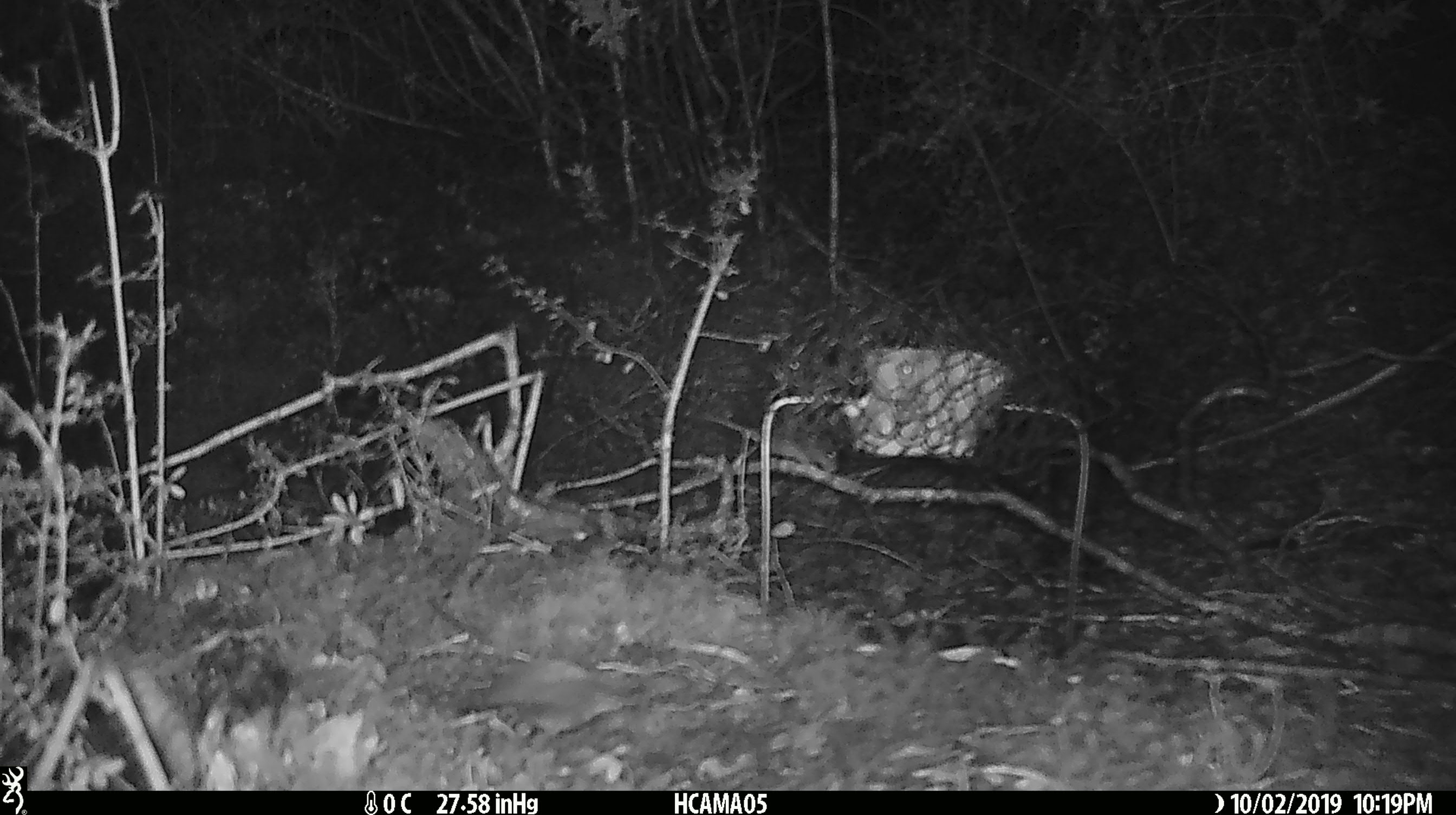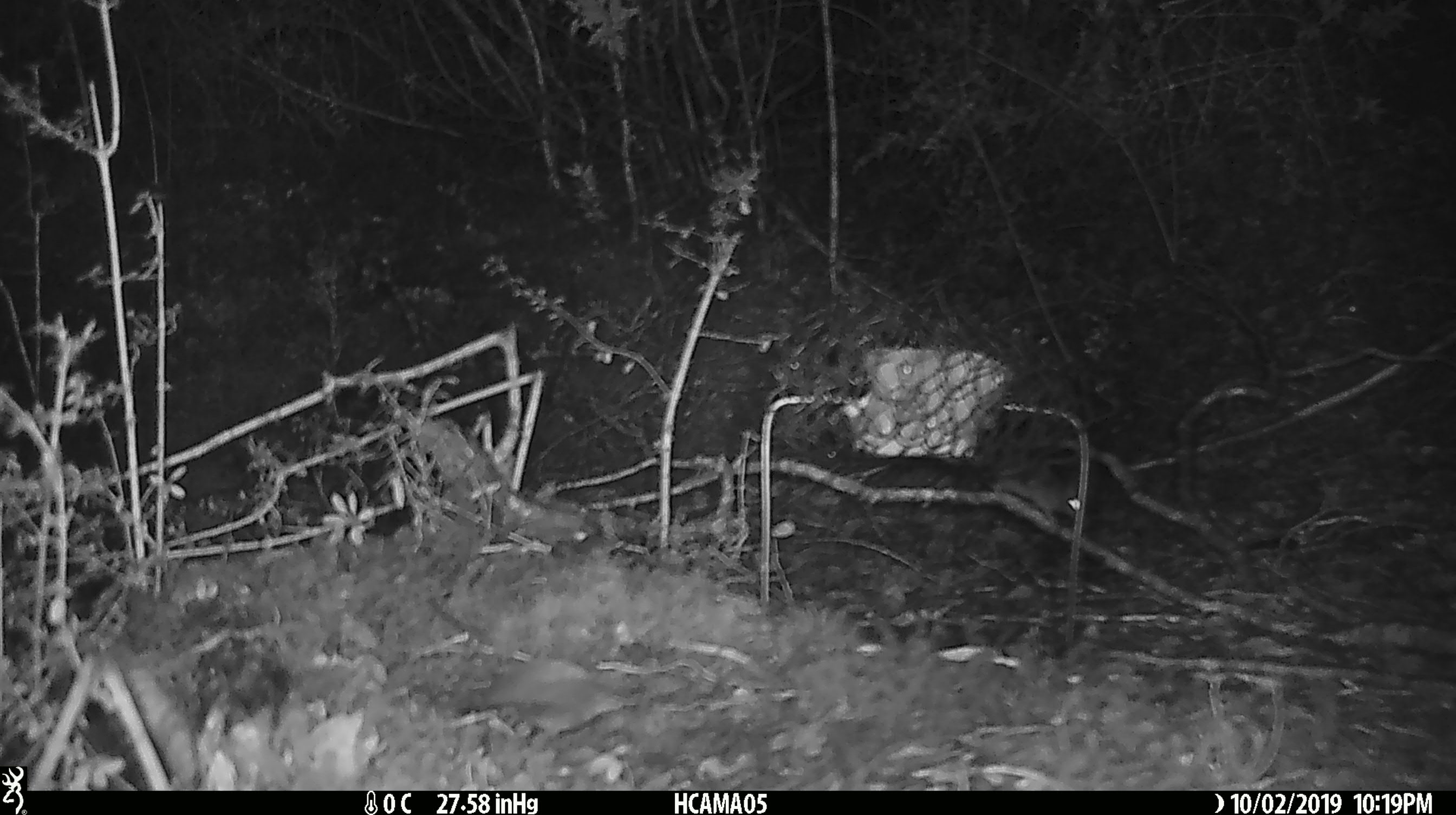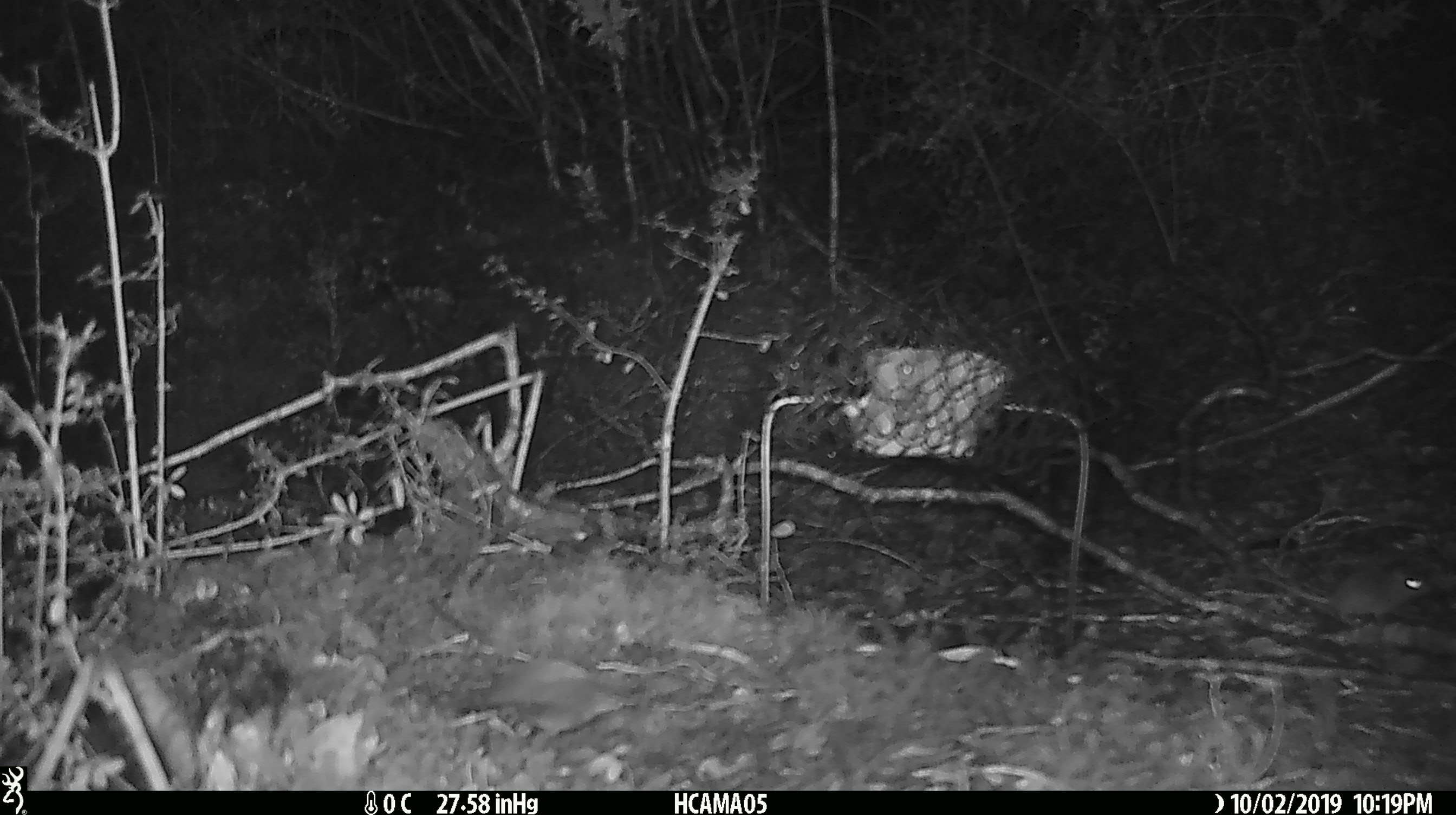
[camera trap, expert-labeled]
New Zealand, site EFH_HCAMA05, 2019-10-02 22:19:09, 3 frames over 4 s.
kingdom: Animalia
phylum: Chordata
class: Mammalia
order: Rodentia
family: Muridae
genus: Mus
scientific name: Mus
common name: mouse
Mouse (Mus).